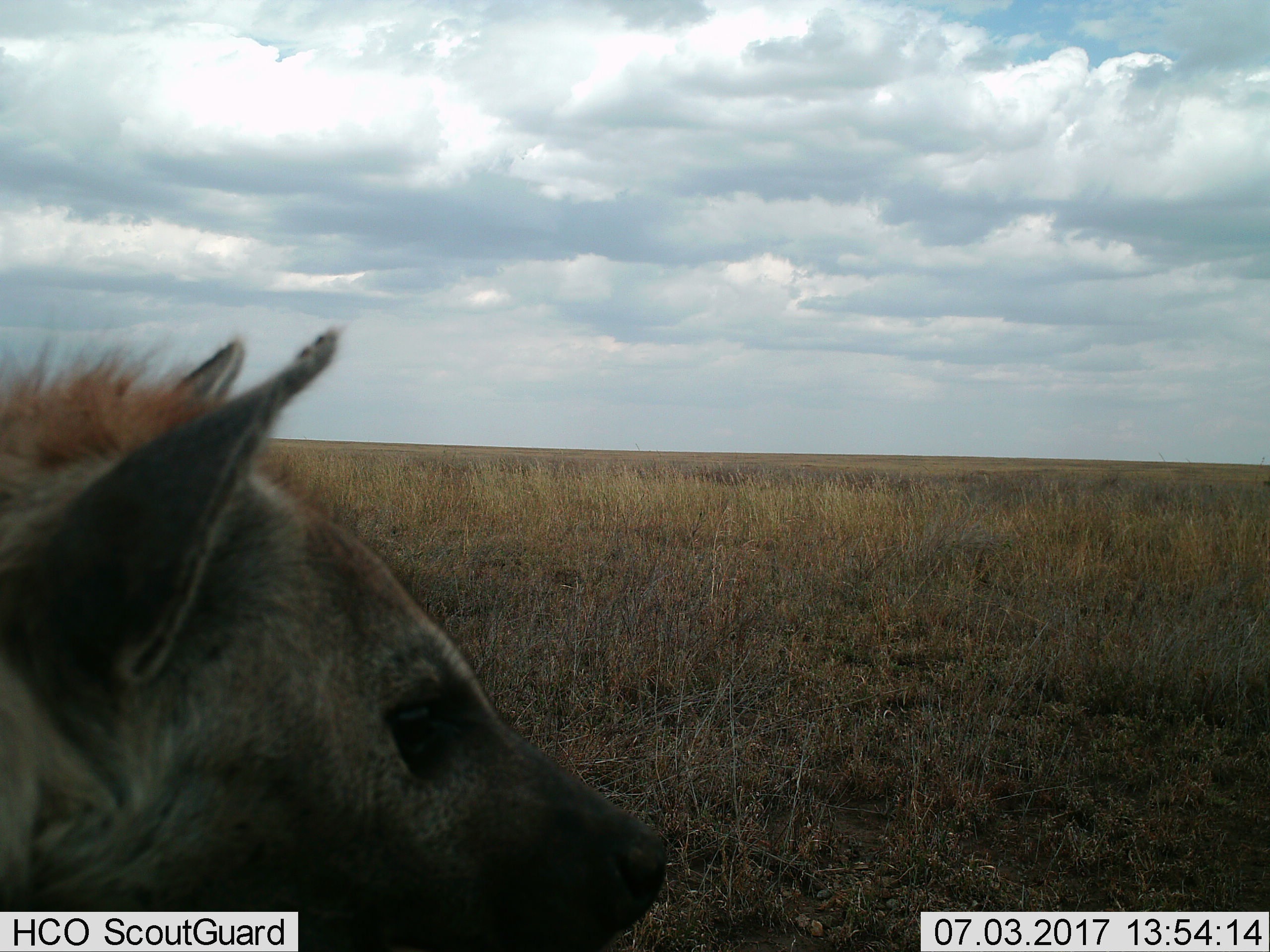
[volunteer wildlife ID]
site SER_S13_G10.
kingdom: Animalia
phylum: Chordata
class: Mammalia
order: Carnivora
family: Hyaenidae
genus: Crocuta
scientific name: Crocuta crocuta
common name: spotted hyena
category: hyenaspotted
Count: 1.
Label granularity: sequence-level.